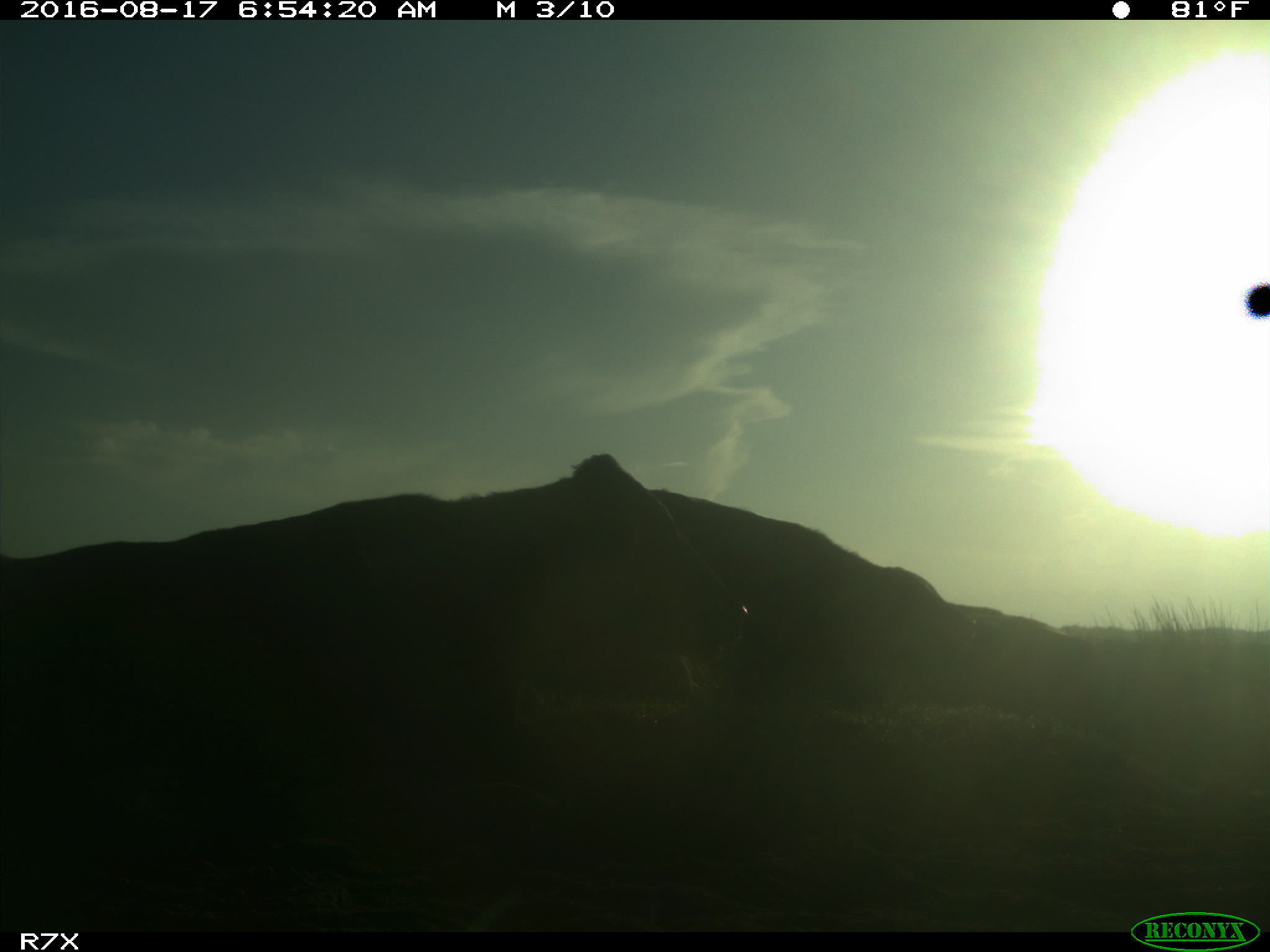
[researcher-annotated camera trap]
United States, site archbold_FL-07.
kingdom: Animalia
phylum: Chordata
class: Mammalia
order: Artiodactyla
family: Bovidae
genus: Bos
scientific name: Bos taurus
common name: domestic cow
Bos taurus (domestic cow).